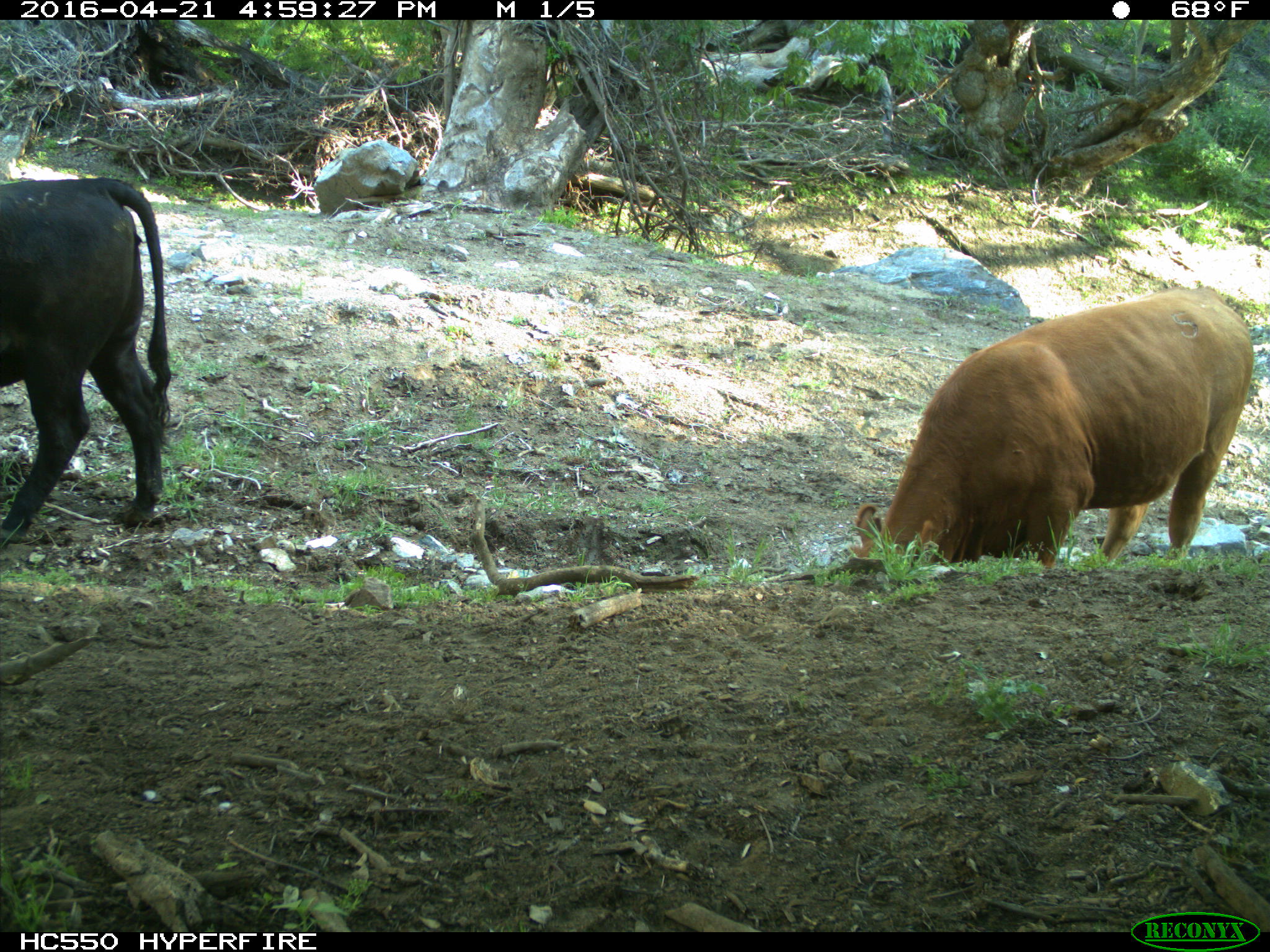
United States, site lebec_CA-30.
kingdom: Animalia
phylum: Chordata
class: Mammalia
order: Artiodactyla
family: Bovidae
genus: Bos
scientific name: Bos taurus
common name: domestic cow